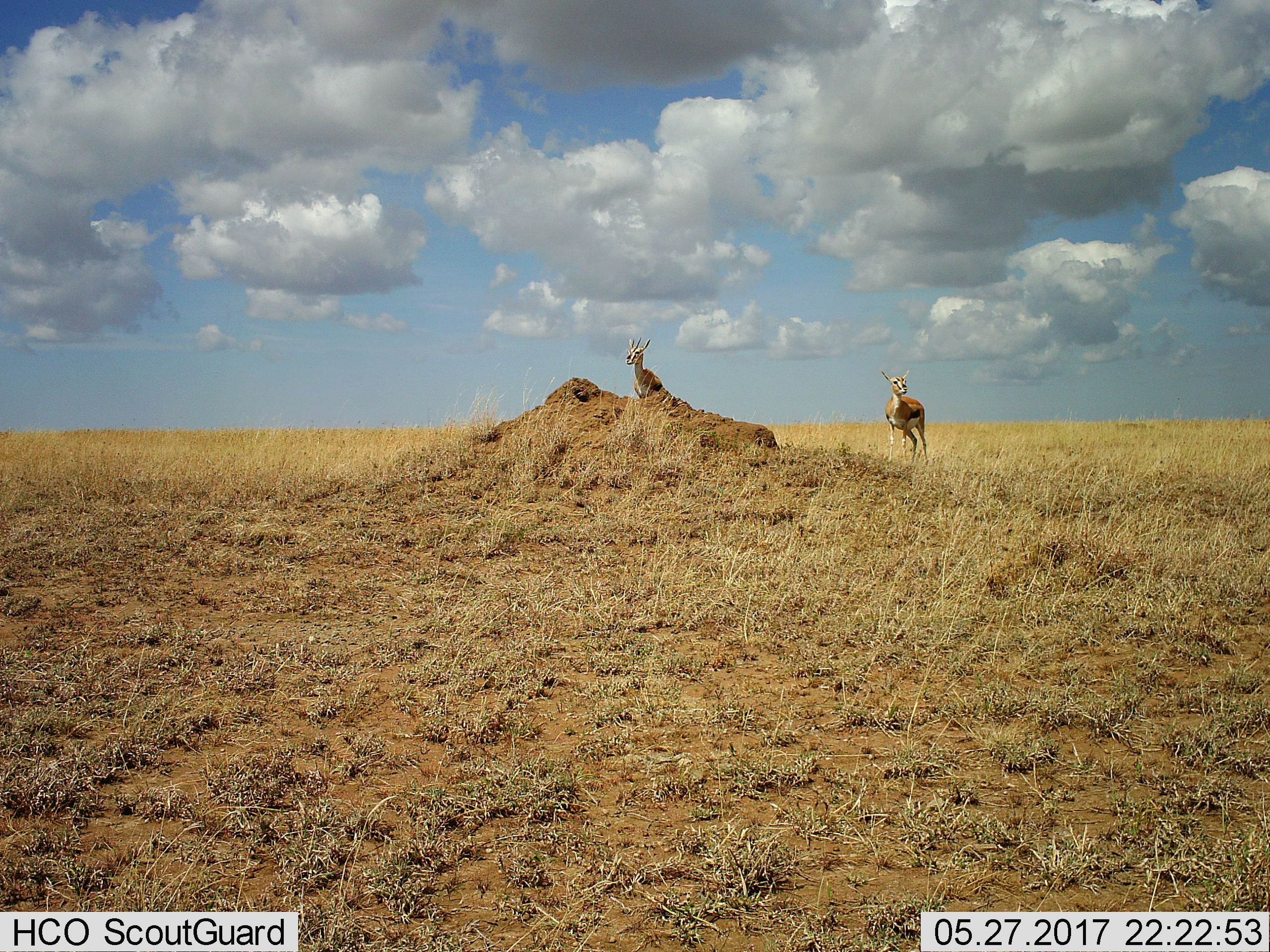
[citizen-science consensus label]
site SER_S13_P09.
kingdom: Animalia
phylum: Chordata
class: Mammalia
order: Artiodactyla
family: Bovidae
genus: Eudorcas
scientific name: Eudorcas thomsonii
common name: thomson's gazelle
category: gazellethomsons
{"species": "gazellethomsons (thomson's gazelle) (Eudorcas thomsonii)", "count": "2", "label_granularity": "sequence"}